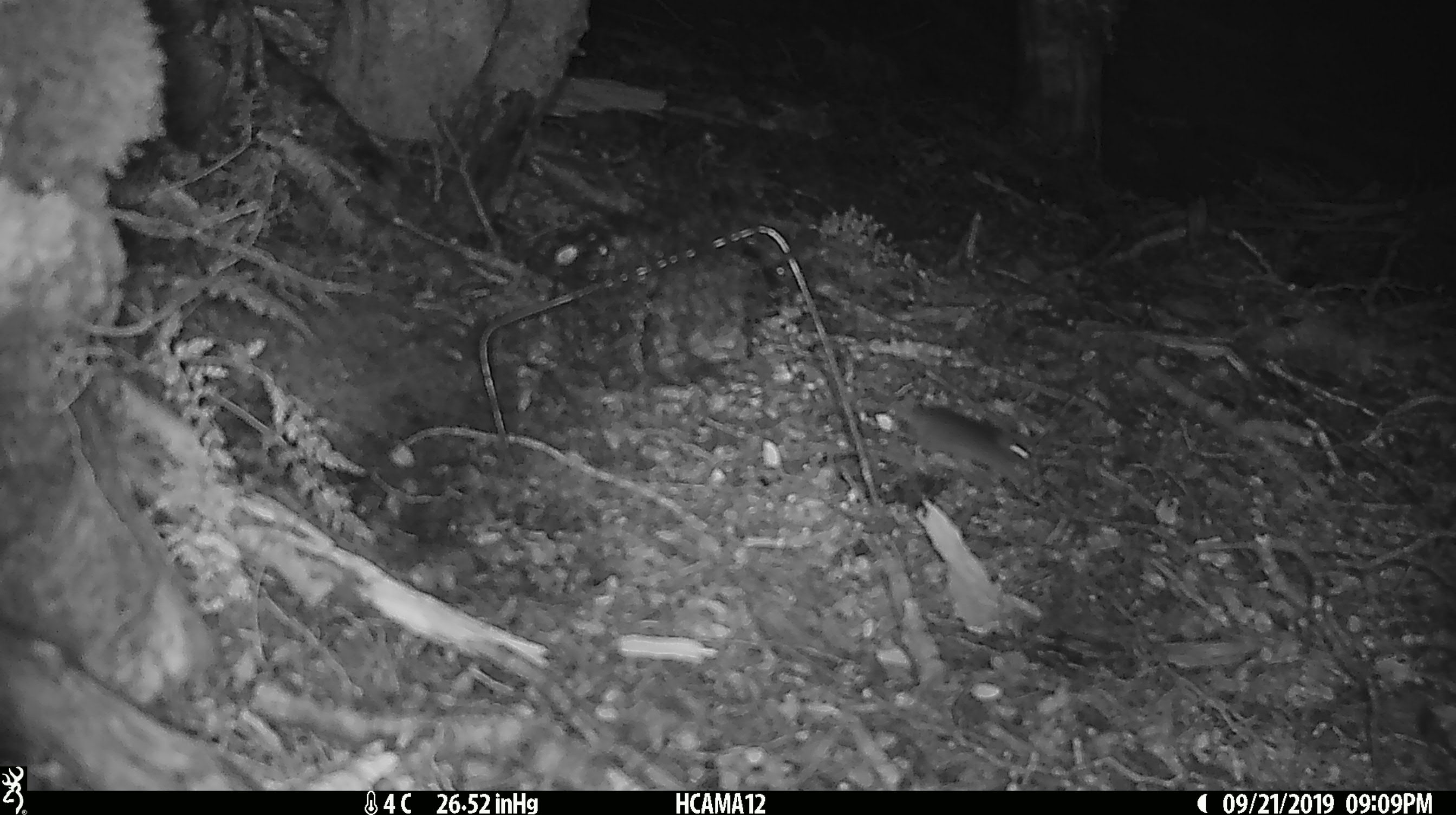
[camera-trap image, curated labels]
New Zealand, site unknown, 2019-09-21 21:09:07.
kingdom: Animalia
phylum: Chordata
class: Mammalia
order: Rodentia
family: Muridae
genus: Mus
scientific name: Mus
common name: mouse